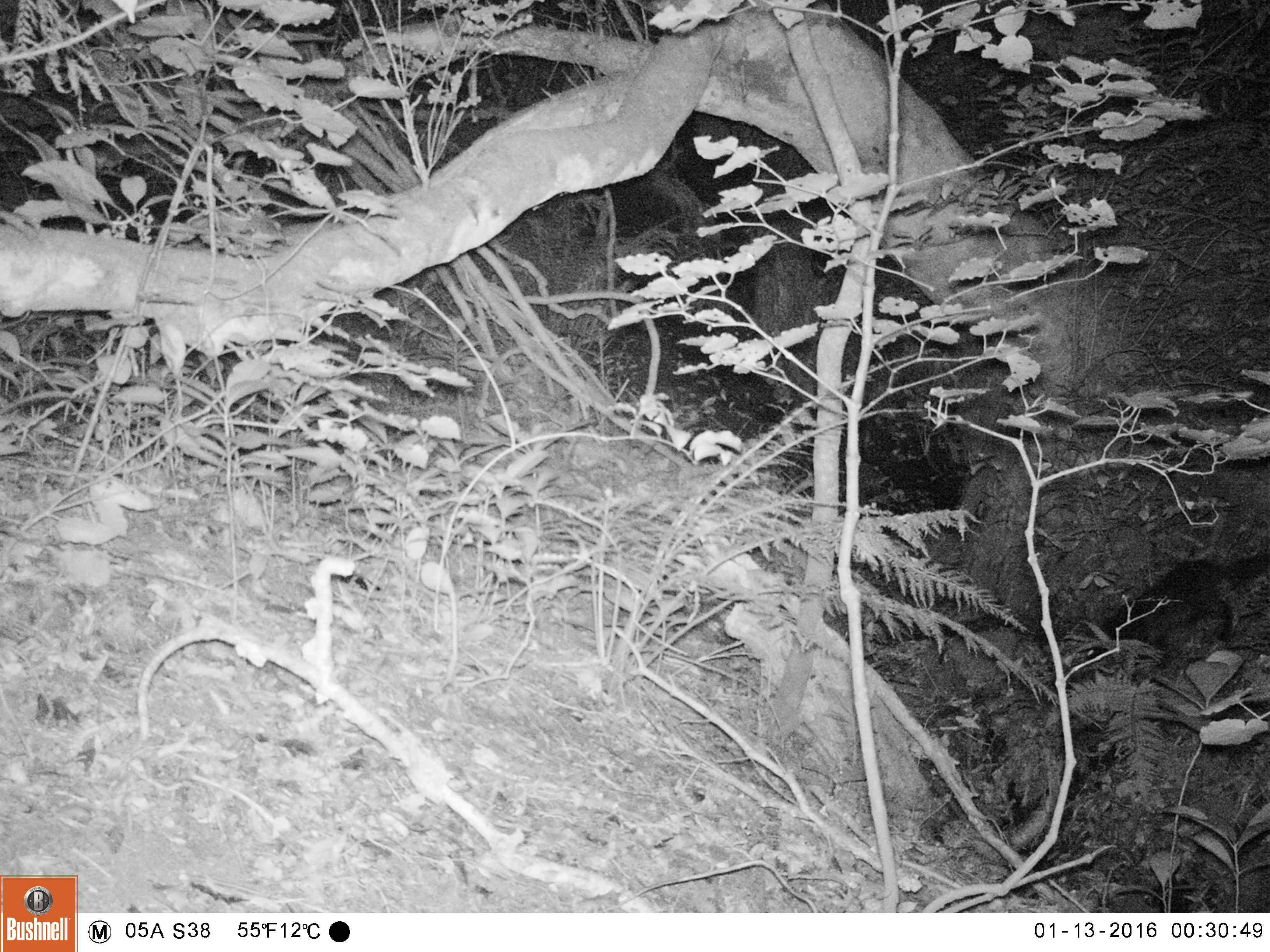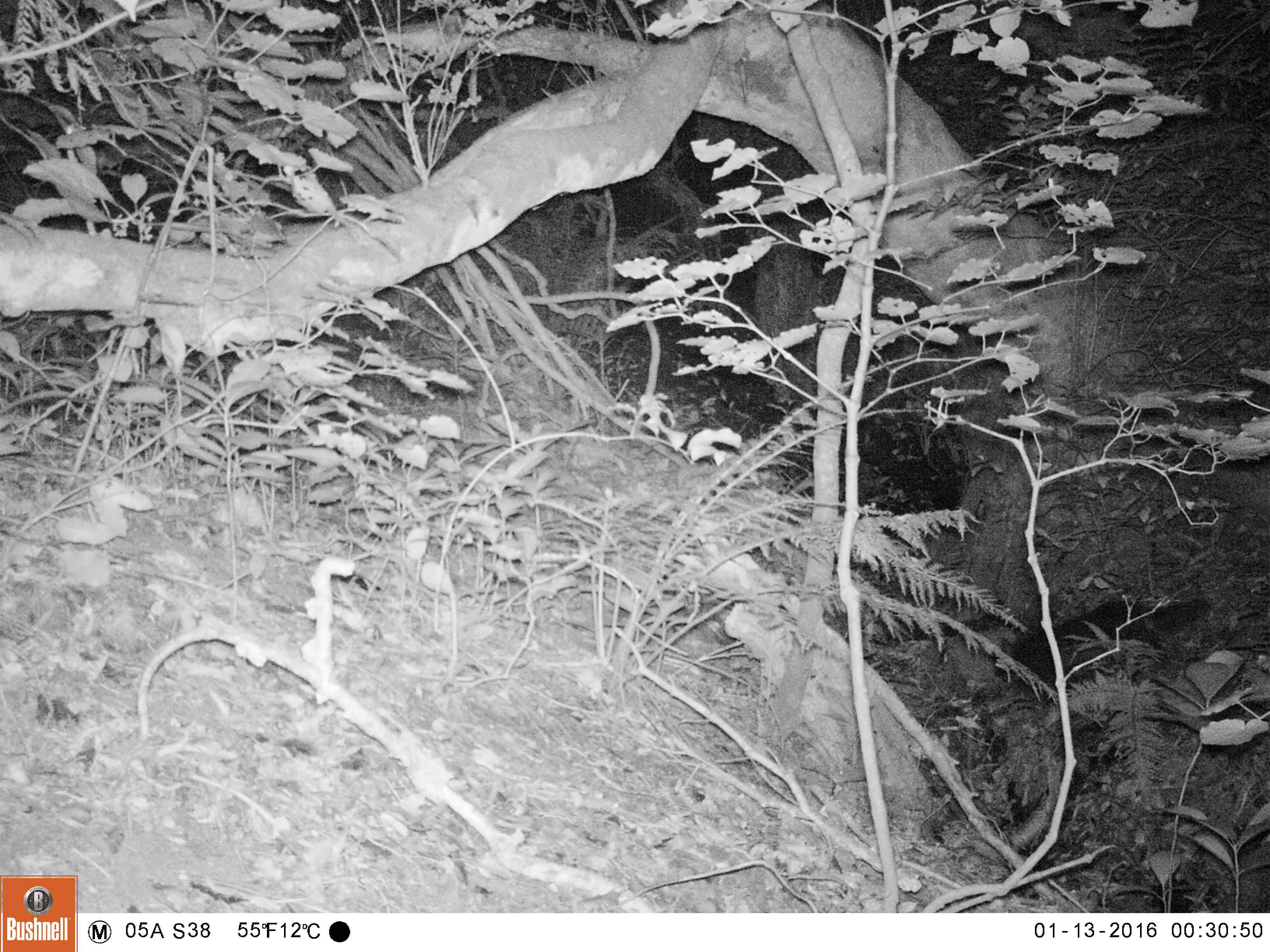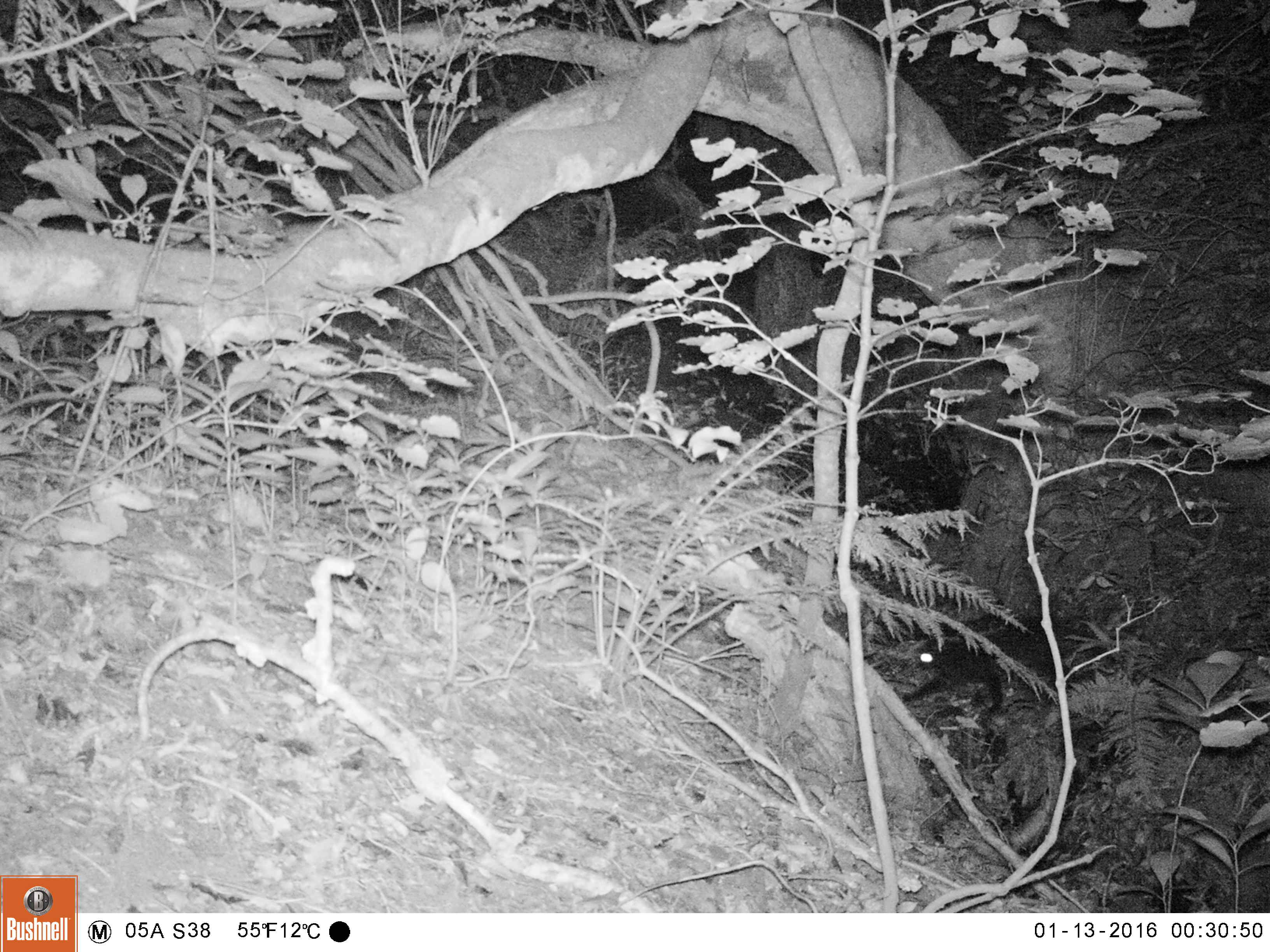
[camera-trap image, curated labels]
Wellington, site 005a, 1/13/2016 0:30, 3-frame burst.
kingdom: Animalia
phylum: Chordata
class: Mammalia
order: Carnivora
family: Felidae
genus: Felis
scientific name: Felis catus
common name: cat